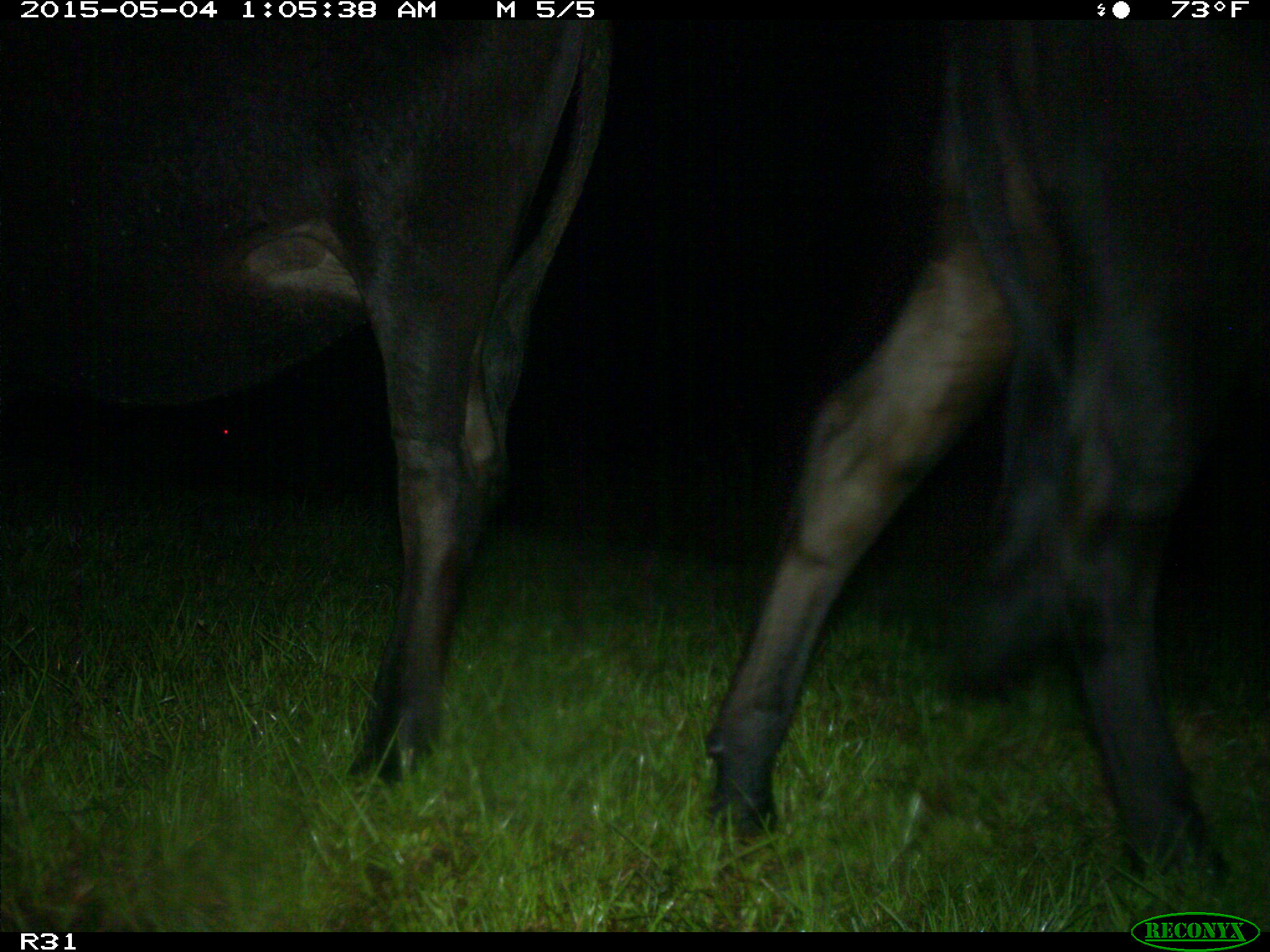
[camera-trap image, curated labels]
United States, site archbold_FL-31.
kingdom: Animalia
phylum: Chordata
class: Mammalia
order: Artiodactyla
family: Bovidae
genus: Bos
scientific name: Bos taurus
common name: domestic cow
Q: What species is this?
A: Bos taurus (domestic cow).